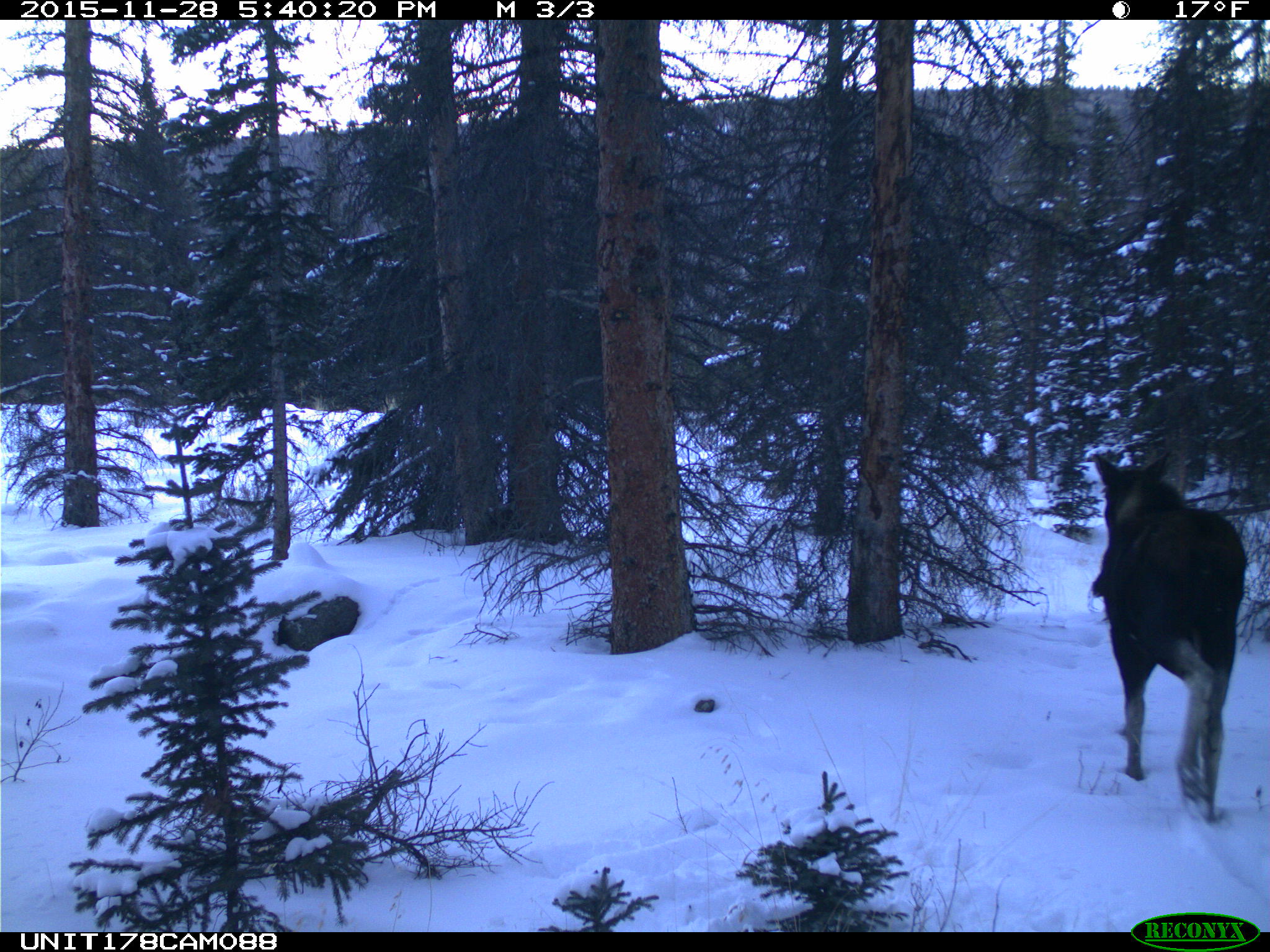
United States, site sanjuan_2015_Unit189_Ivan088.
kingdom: Animalia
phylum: Chordata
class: Mammalia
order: Artiodactyla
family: Cervidae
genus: Alces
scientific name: Alces alces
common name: moose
Alces alces (moose).